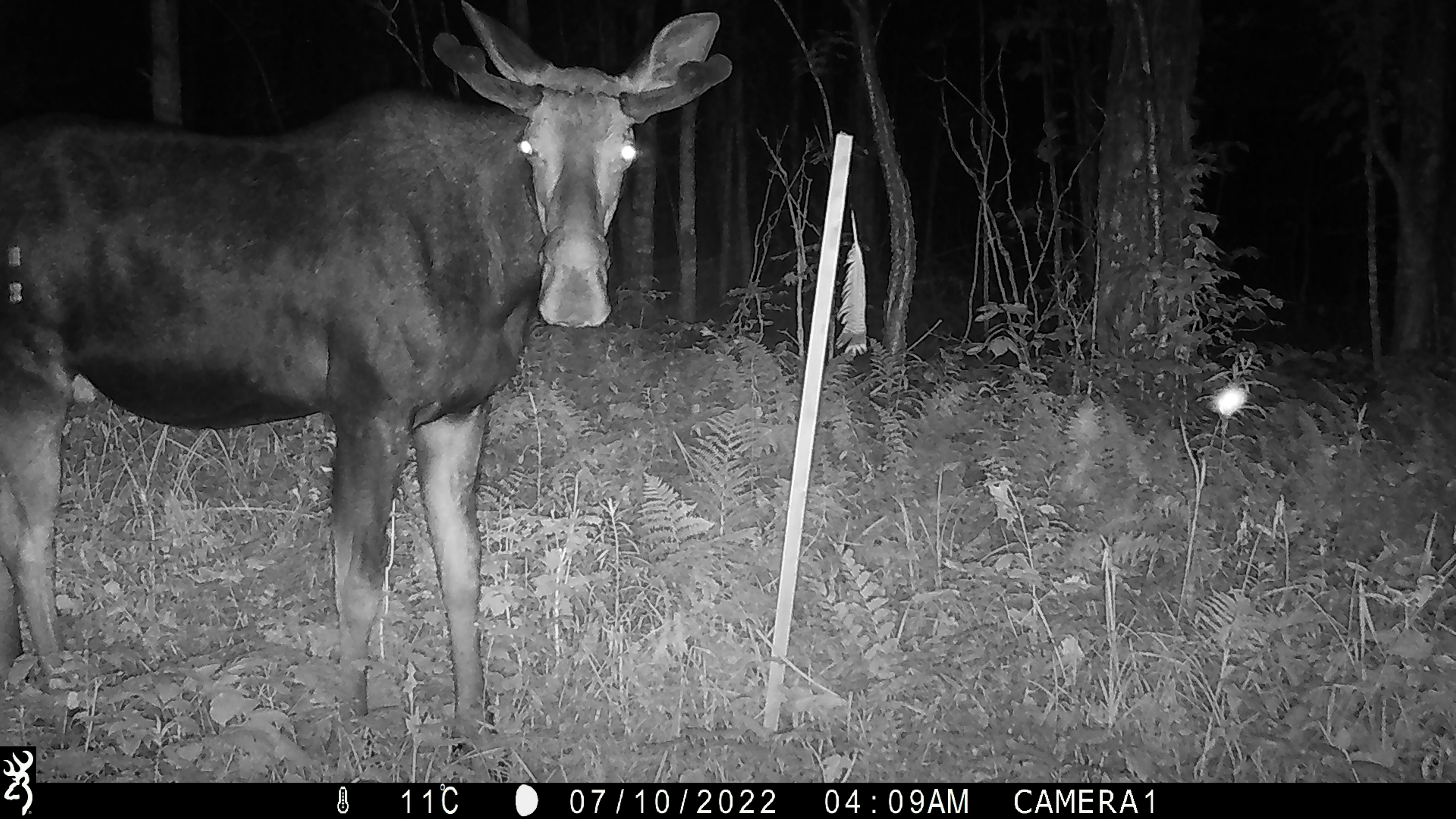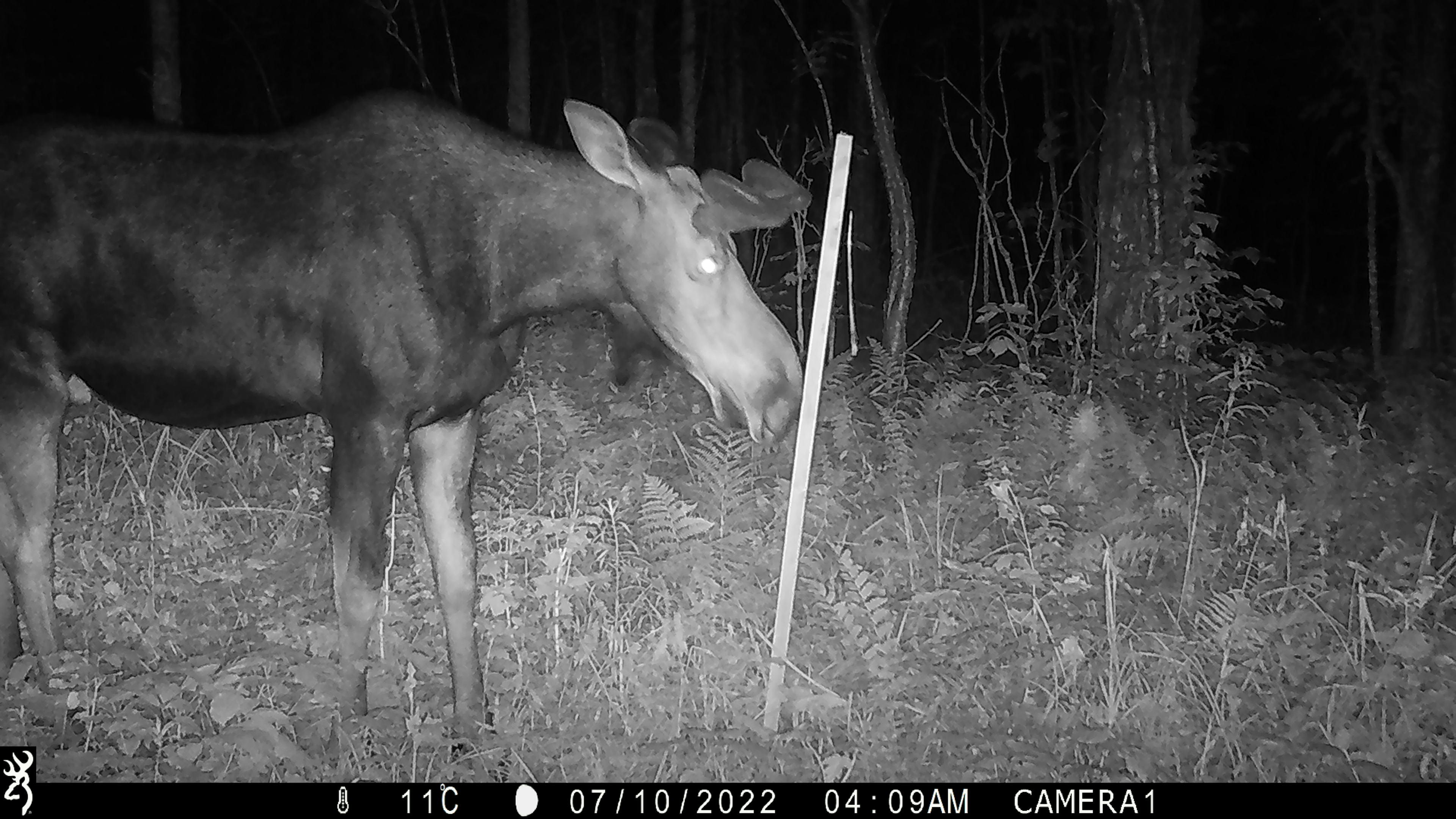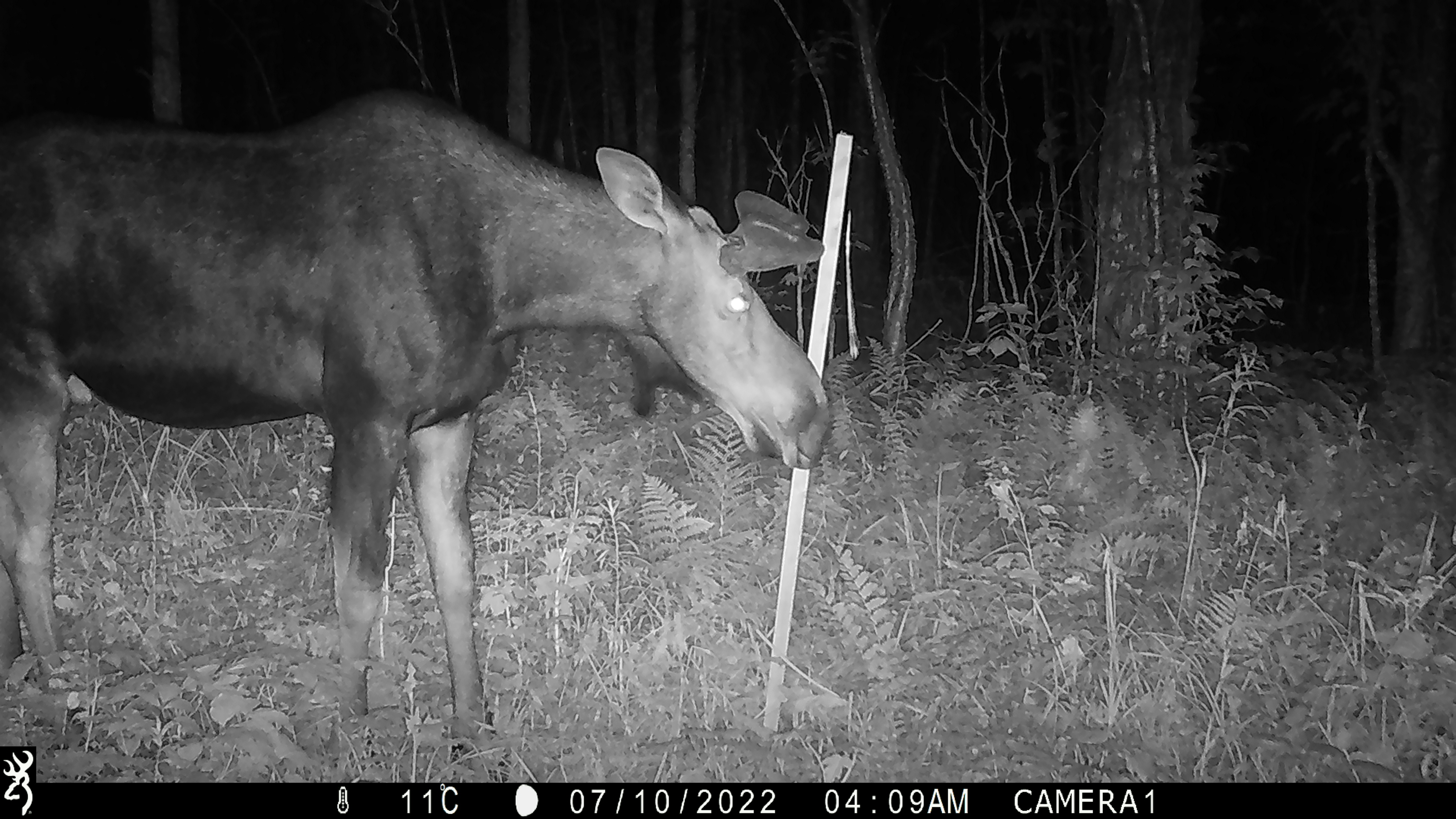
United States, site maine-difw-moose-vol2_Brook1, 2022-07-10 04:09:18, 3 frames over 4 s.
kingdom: Animalia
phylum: Chordata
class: Mammalia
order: Artiodactyla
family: Cervidae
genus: Alces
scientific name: Alces alces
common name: moose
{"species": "moose (Alces alces)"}